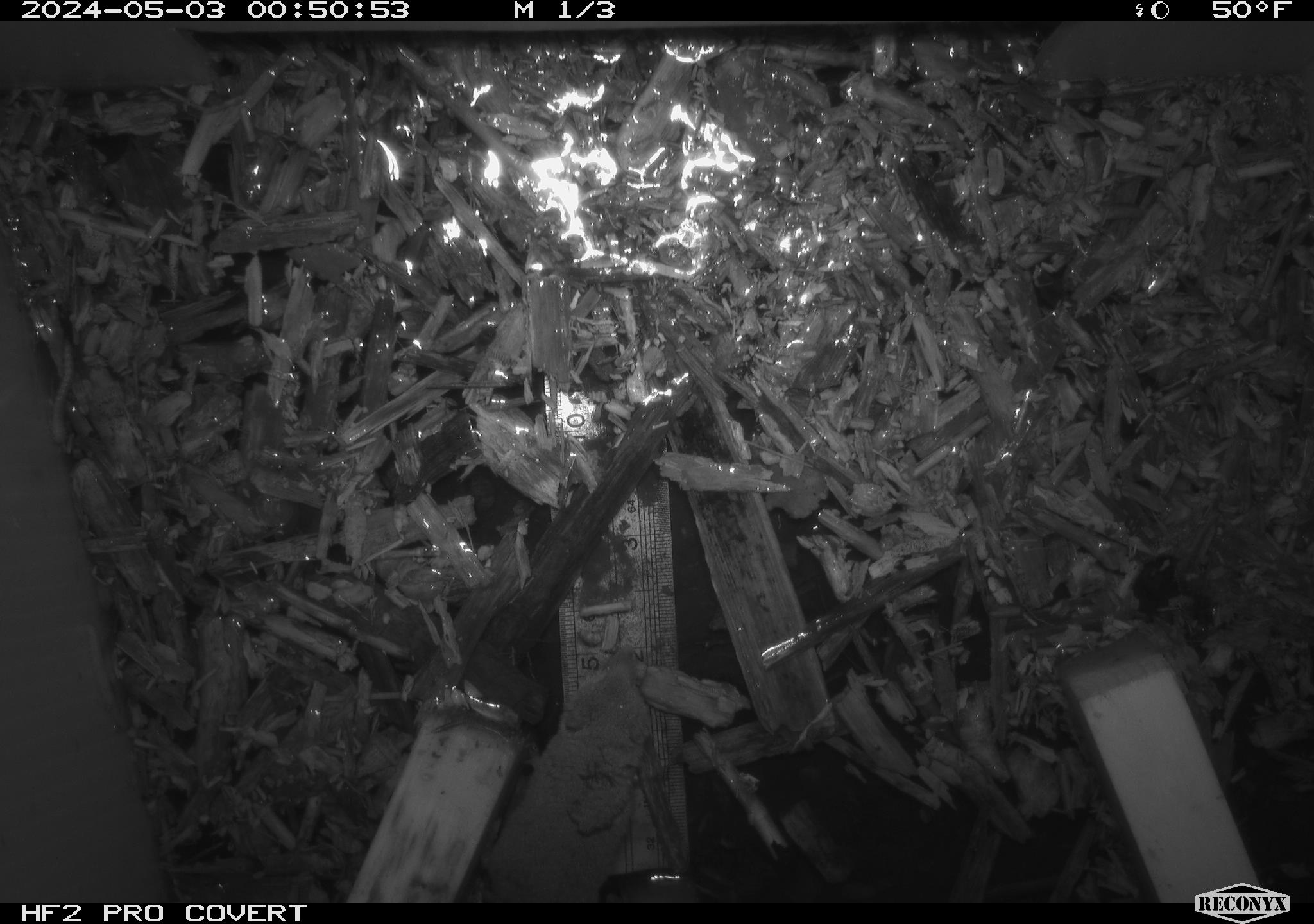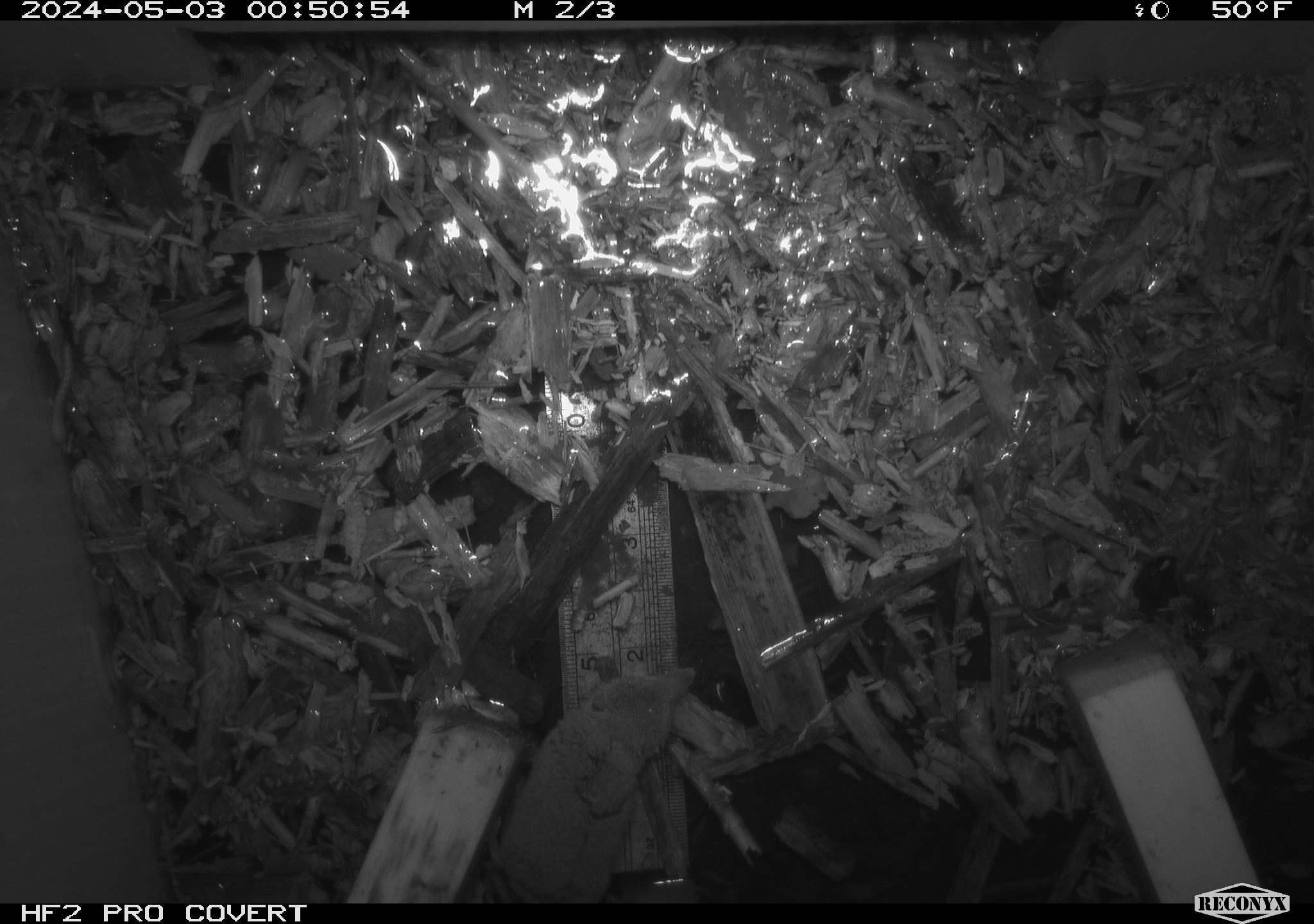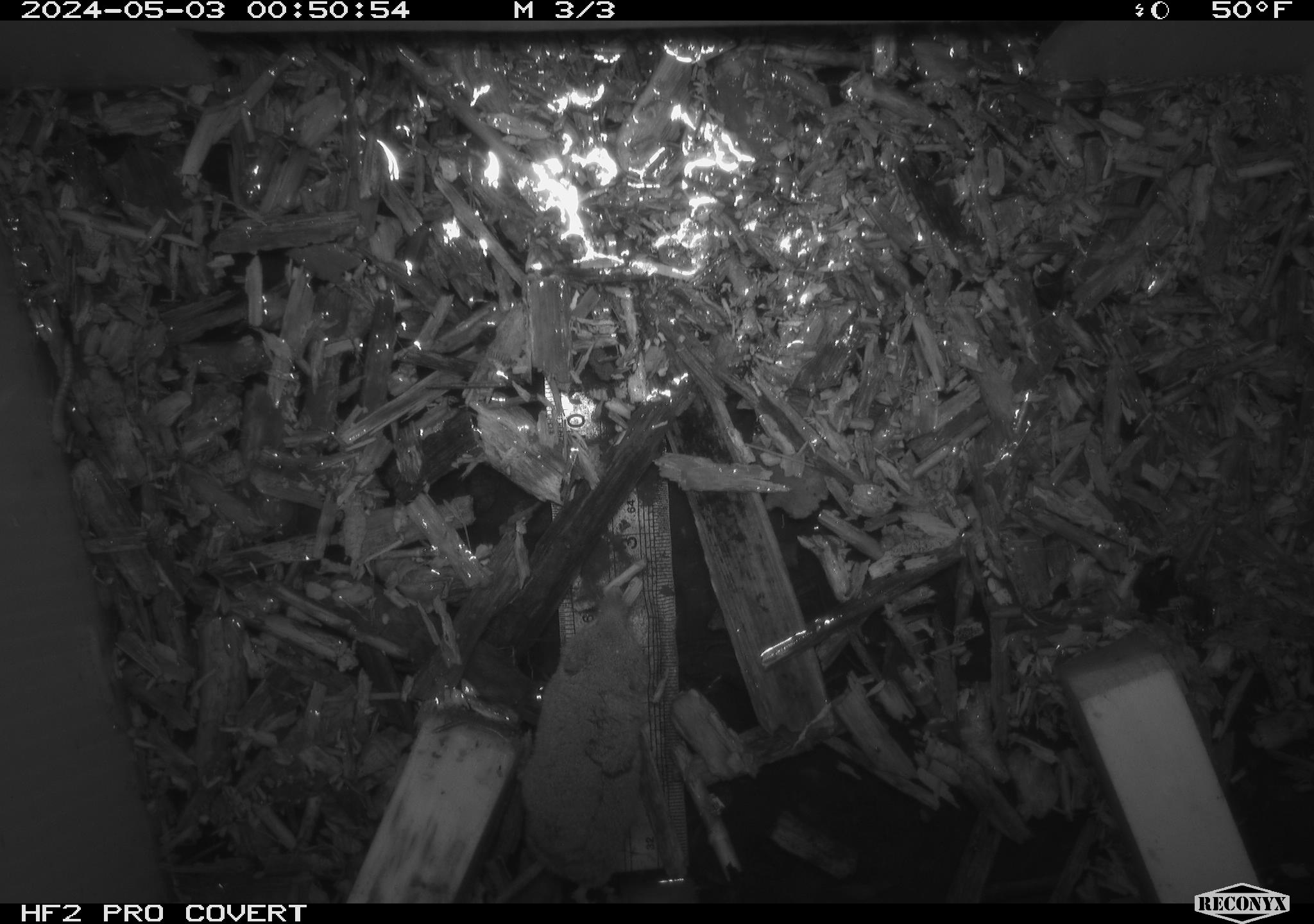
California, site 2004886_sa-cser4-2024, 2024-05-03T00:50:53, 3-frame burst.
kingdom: Animalia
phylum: Chordata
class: Mammalia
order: Eulipotyphla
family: Soricidae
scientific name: Soricidae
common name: shrews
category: soricidae family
Soricidae family (shrews) (Soricidae).